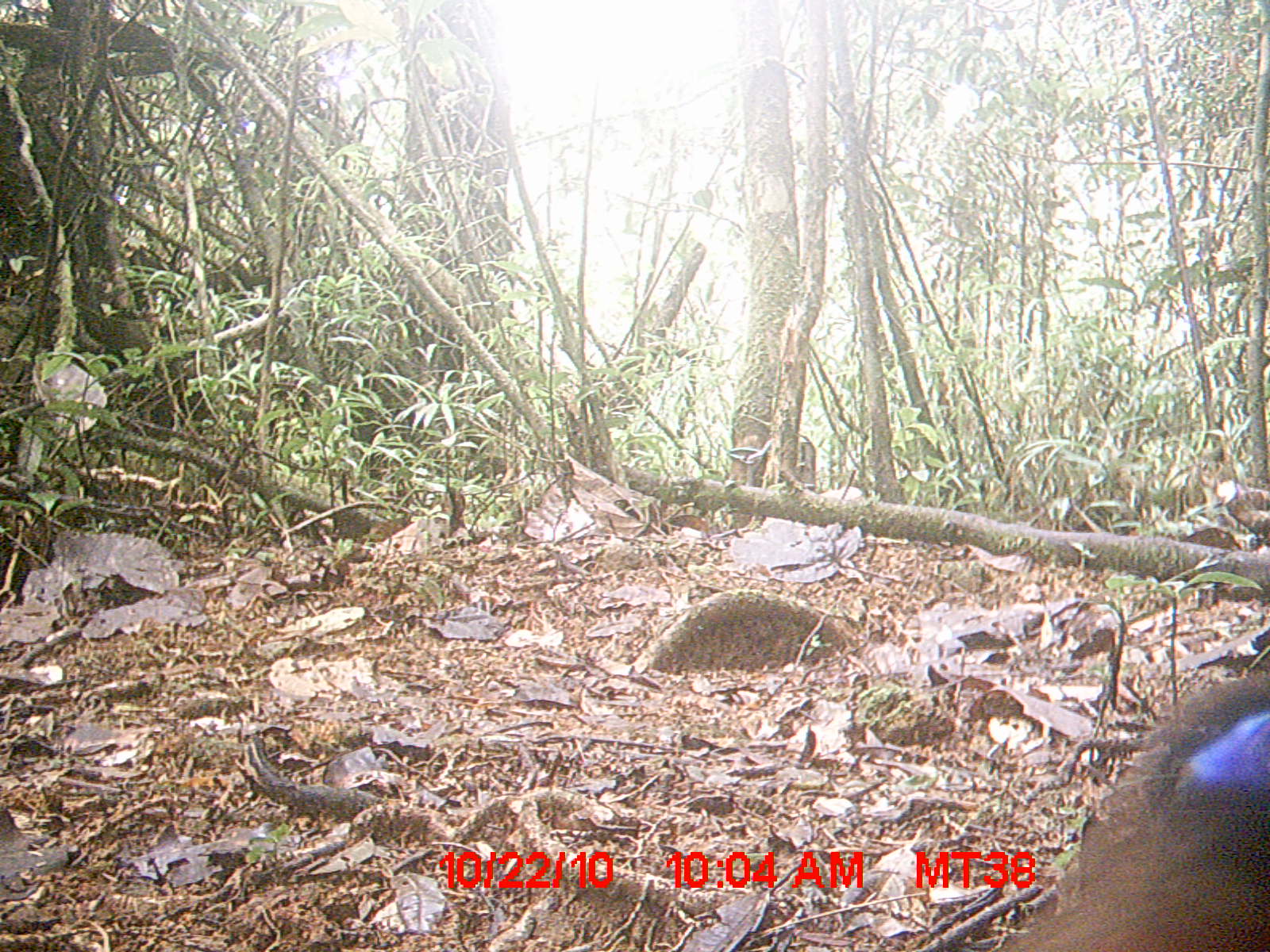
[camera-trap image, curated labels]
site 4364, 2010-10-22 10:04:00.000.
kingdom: Animalia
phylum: Chordata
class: Aves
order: Cuculiformes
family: Cuculidae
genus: Coua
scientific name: Coua serriana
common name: red-breasted coua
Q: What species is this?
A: Coua serriana (red-breasted coua).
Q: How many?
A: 1.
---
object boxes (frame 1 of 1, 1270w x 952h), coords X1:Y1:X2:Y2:
coua serriana: 1006:663:1270:949